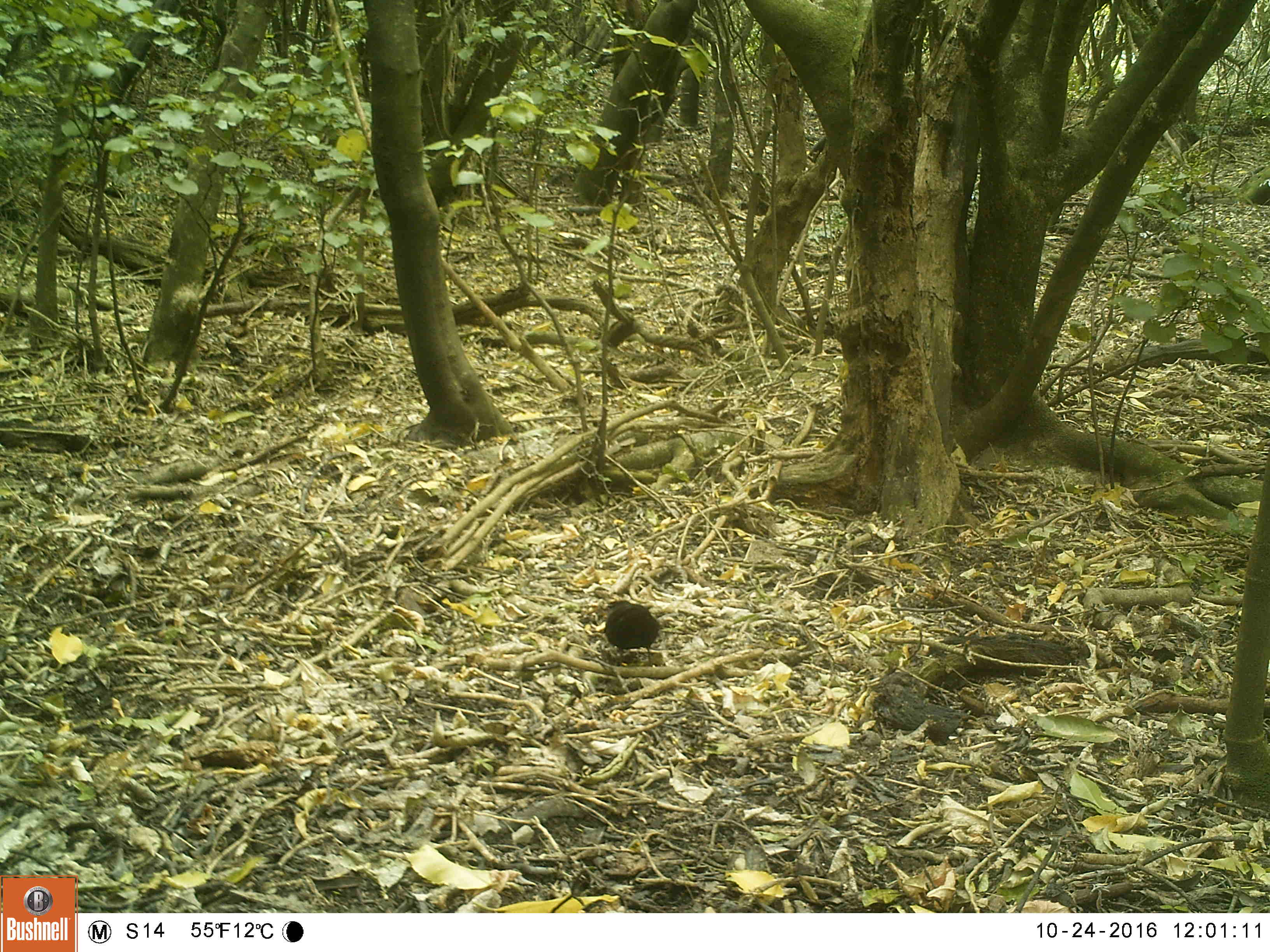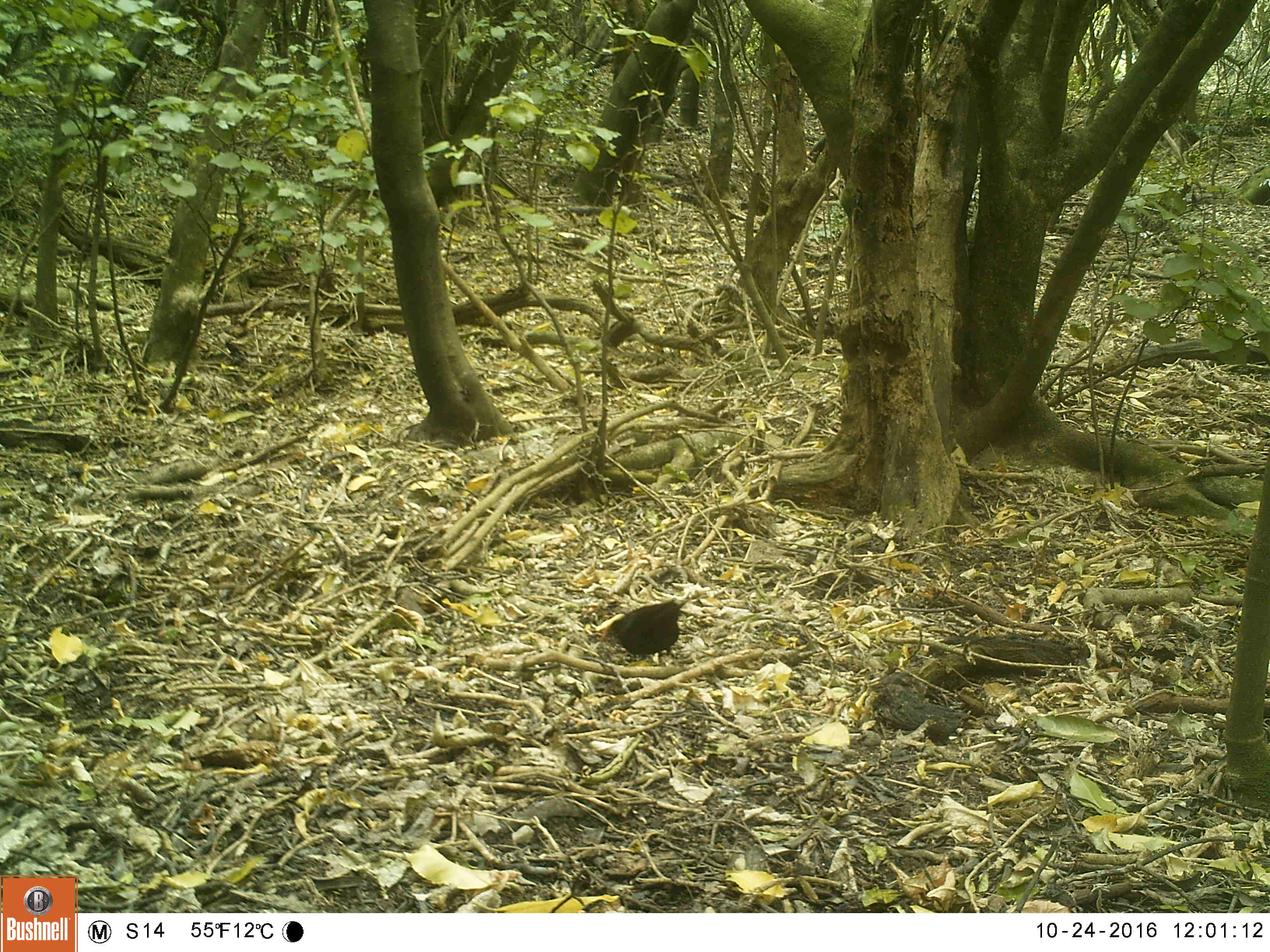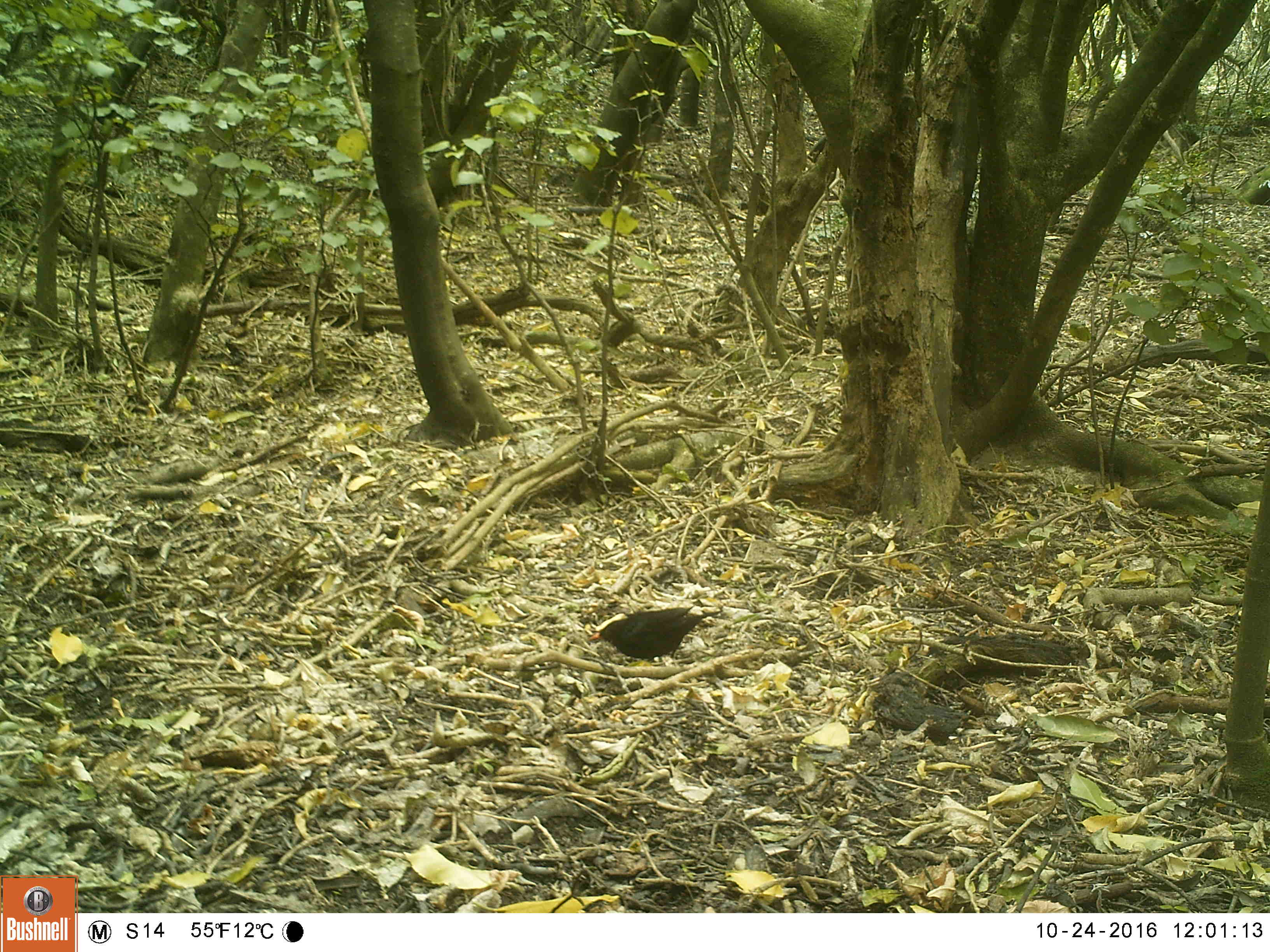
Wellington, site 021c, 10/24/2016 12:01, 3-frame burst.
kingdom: Animalia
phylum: Chordata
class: Aves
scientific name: Aves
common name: bird